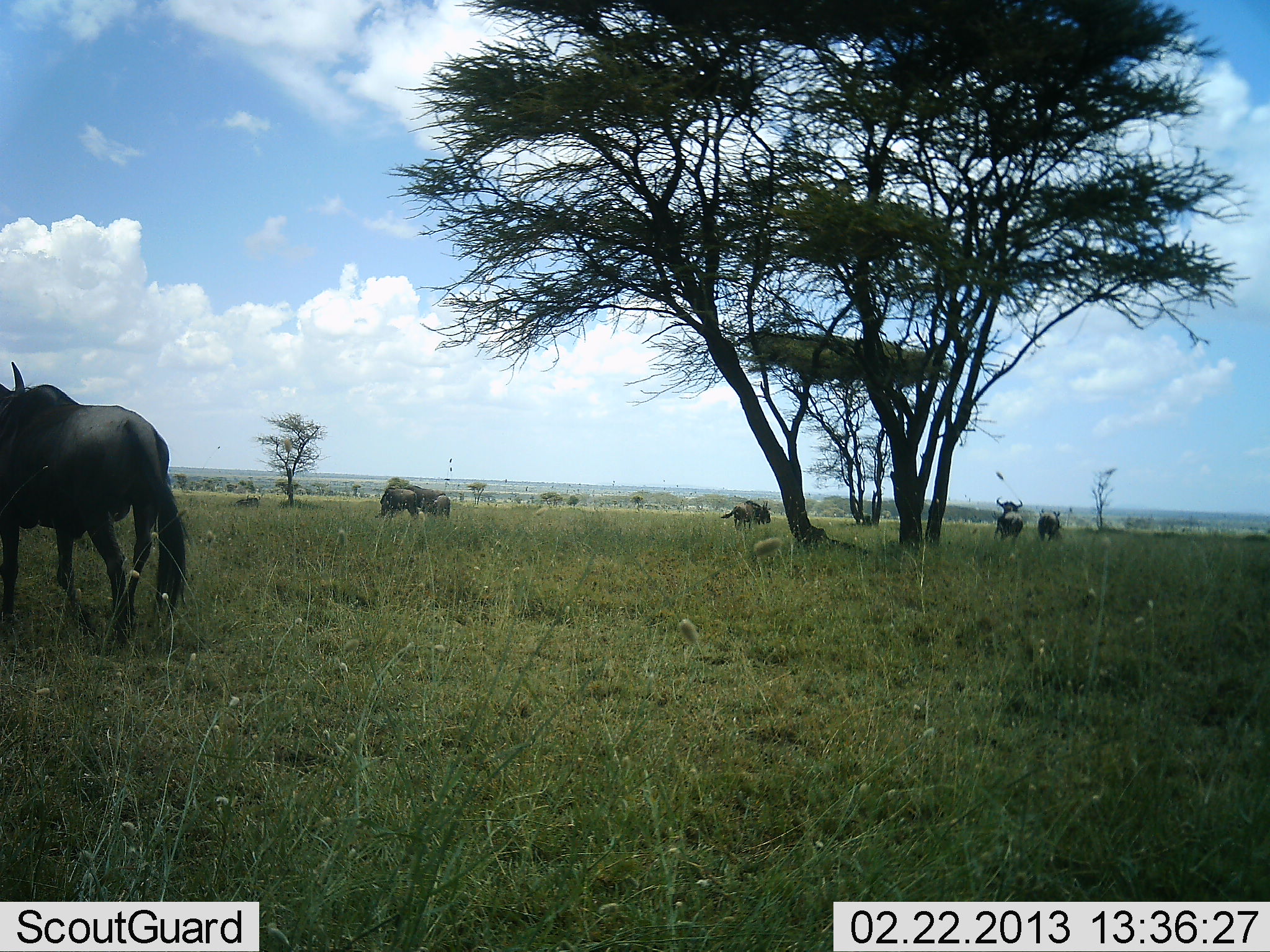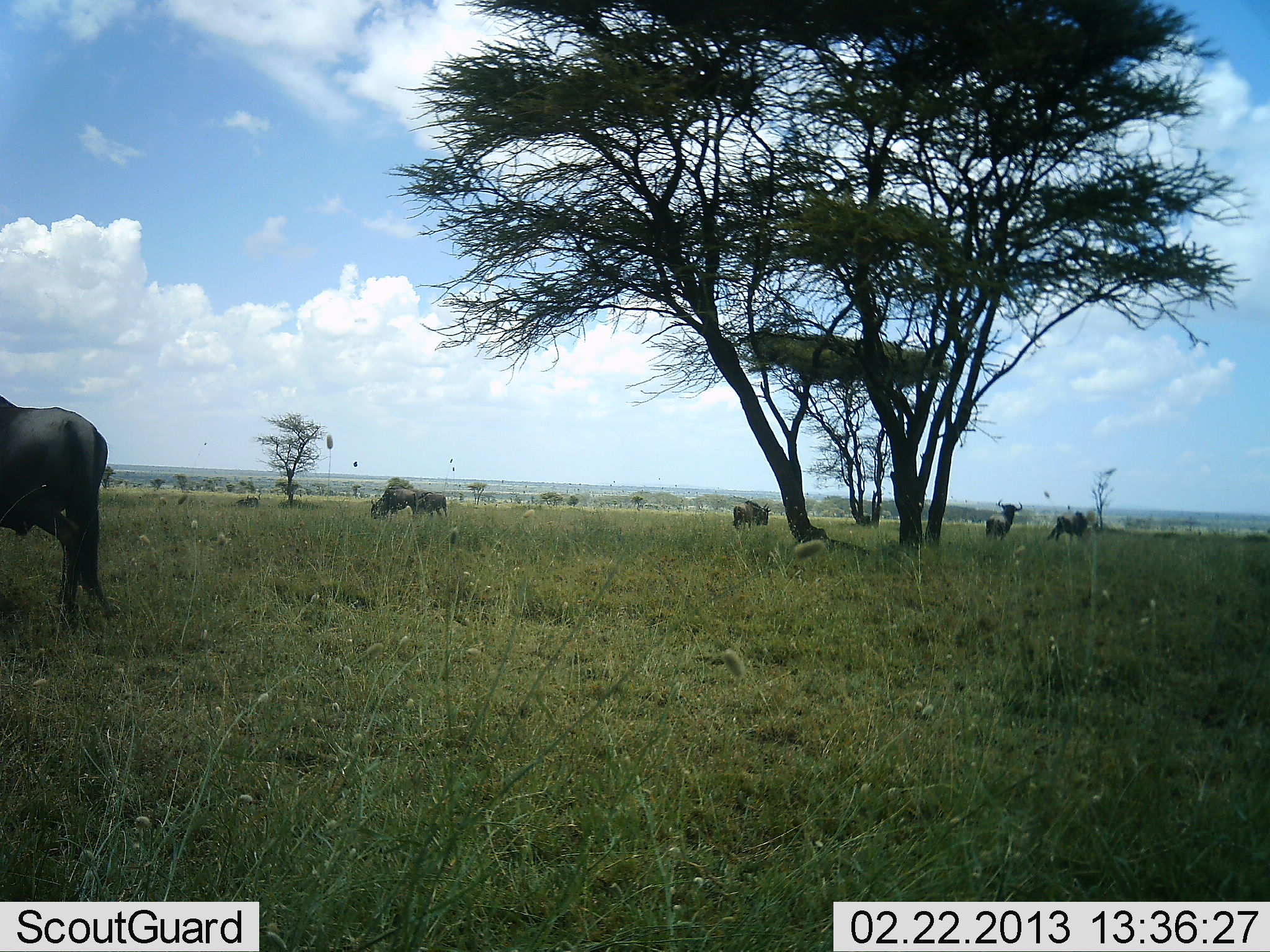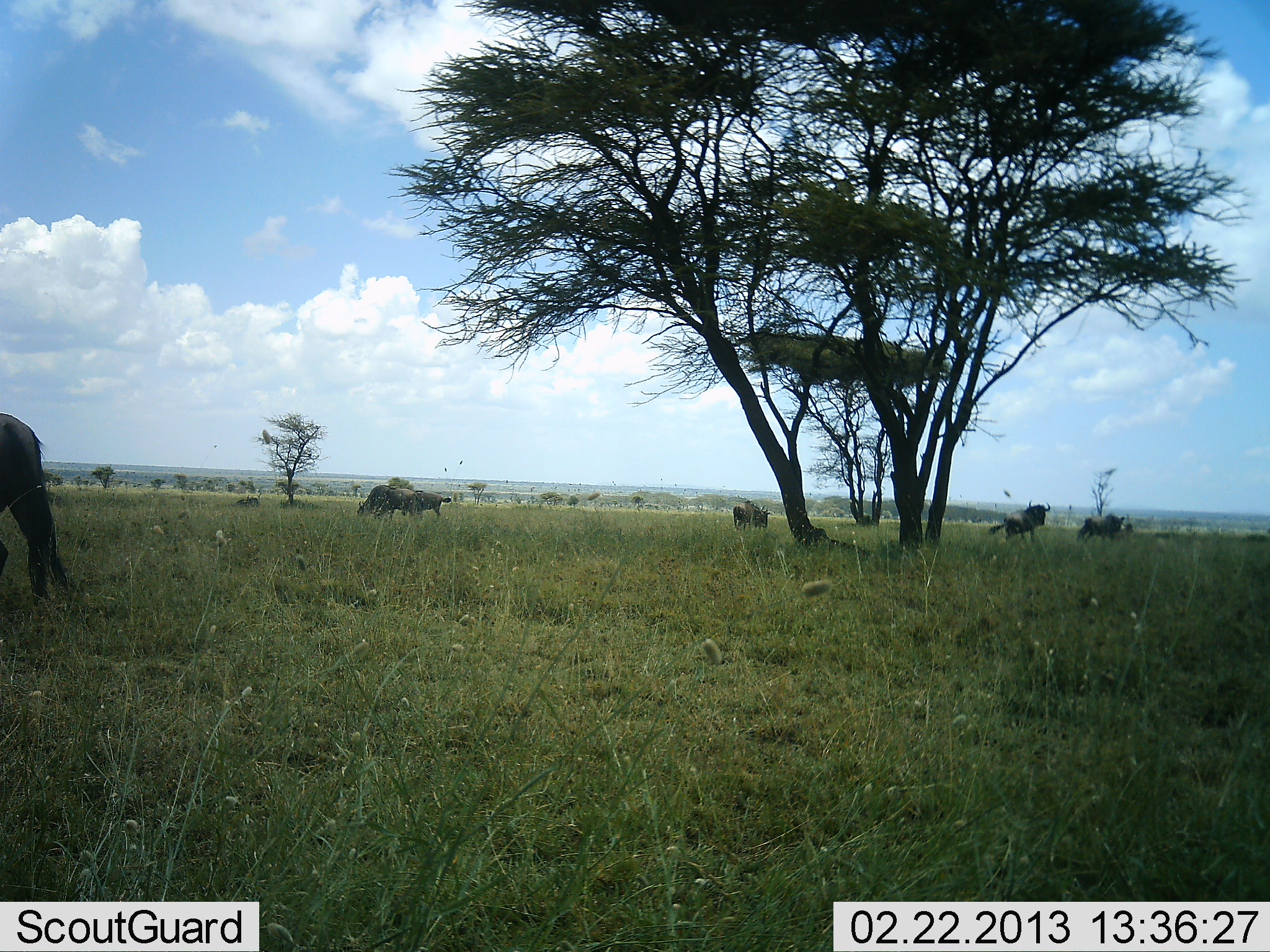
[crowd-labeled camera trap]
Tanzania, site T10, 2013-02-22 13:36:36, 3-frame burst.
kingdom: Animalia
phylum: Chordata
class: Mammalia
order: Artiodactyla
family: Bovidae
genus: Connochaetes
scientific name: Connochaetes taurinus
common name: blue wildebeest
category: wildebeest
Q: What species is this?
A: Wildebeest (blue wildebeest) (Connochaetes taurinus).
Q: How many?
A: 6.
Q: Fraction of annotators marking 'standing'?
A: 42%.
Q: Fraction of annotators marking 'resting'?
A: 4%.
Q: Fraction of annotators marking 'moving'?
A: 71%.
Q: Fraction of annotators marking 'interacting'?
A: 8%.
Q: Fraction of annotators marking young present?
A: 0%.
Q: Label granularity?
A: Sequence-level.